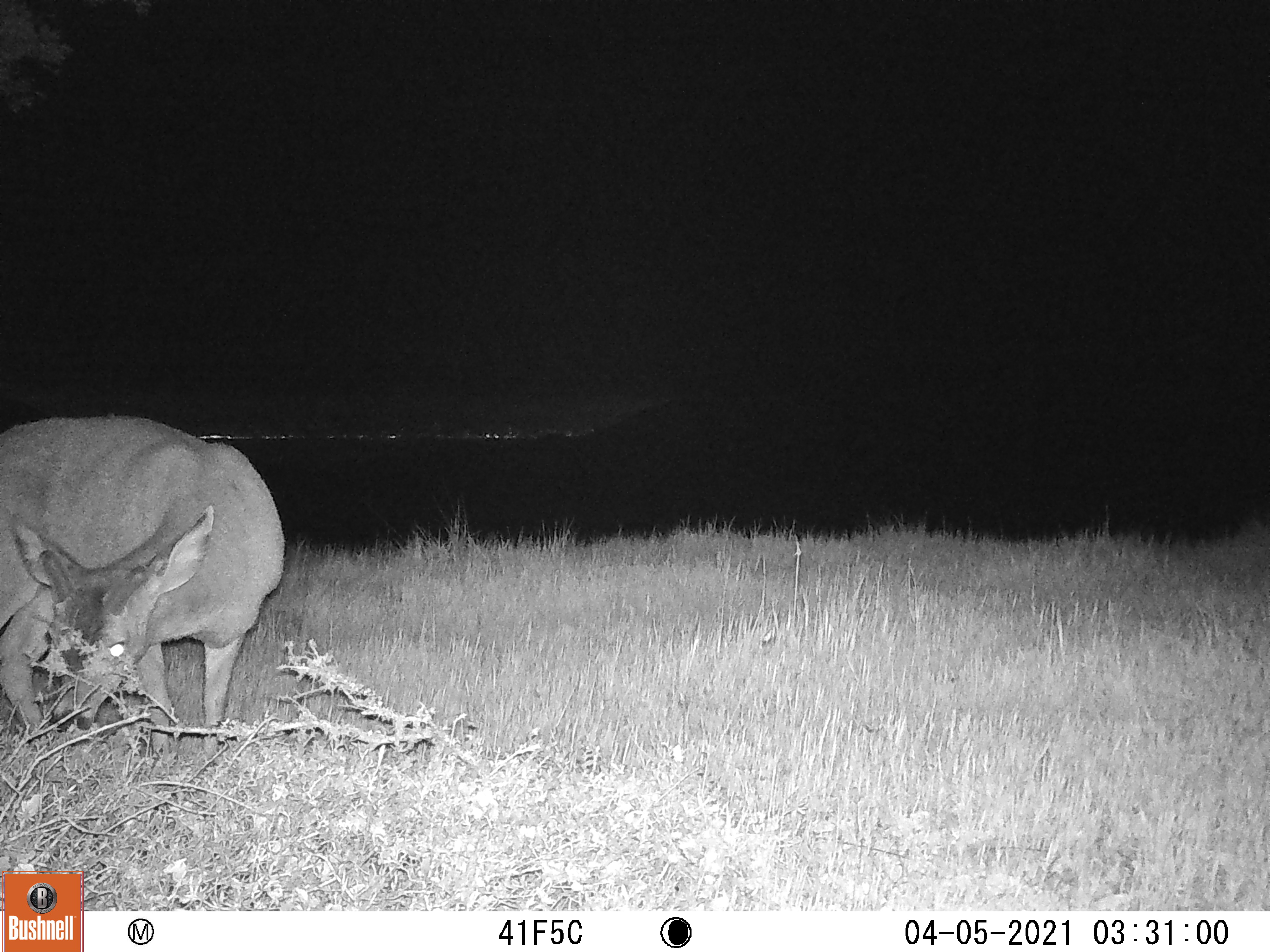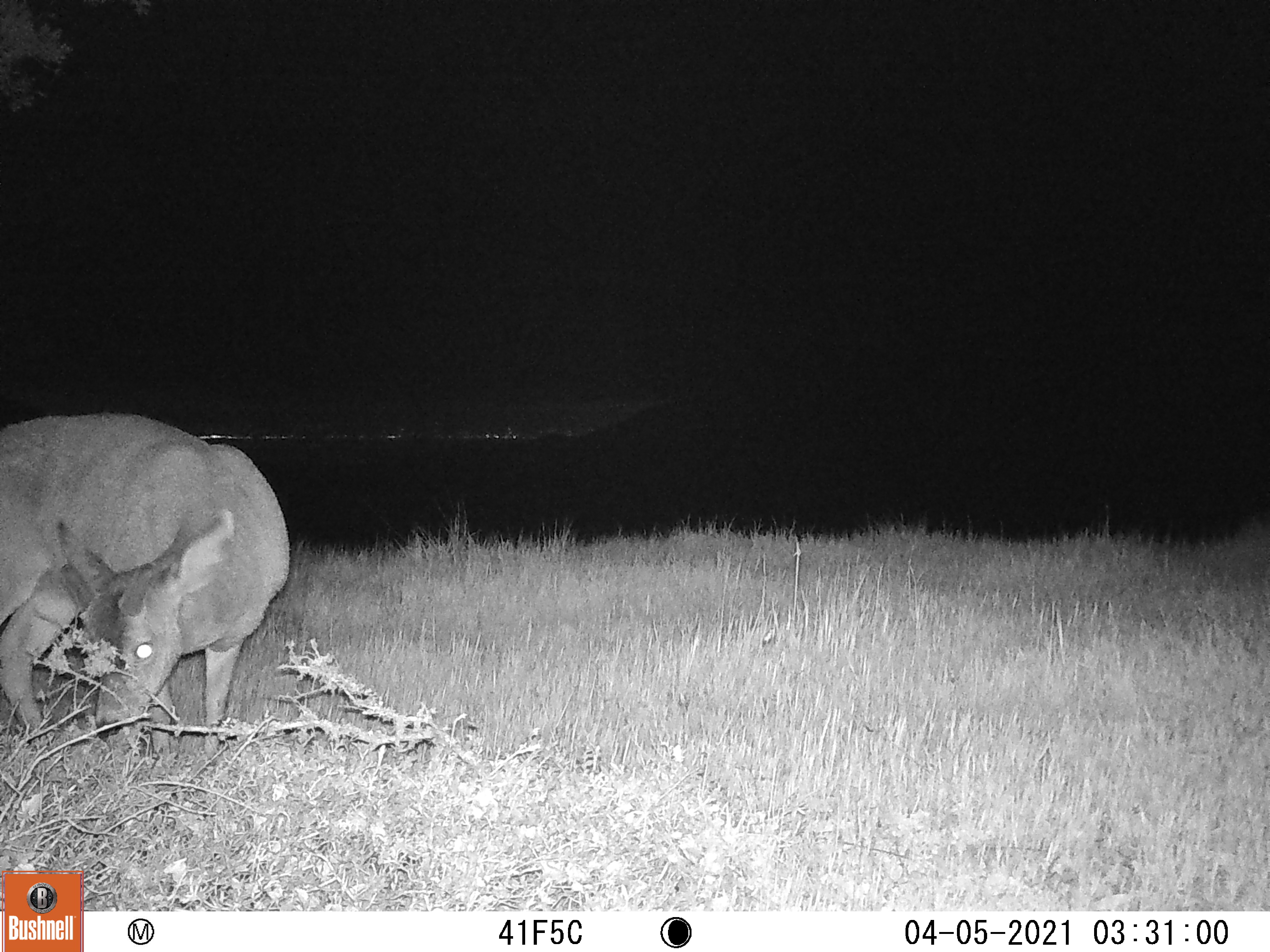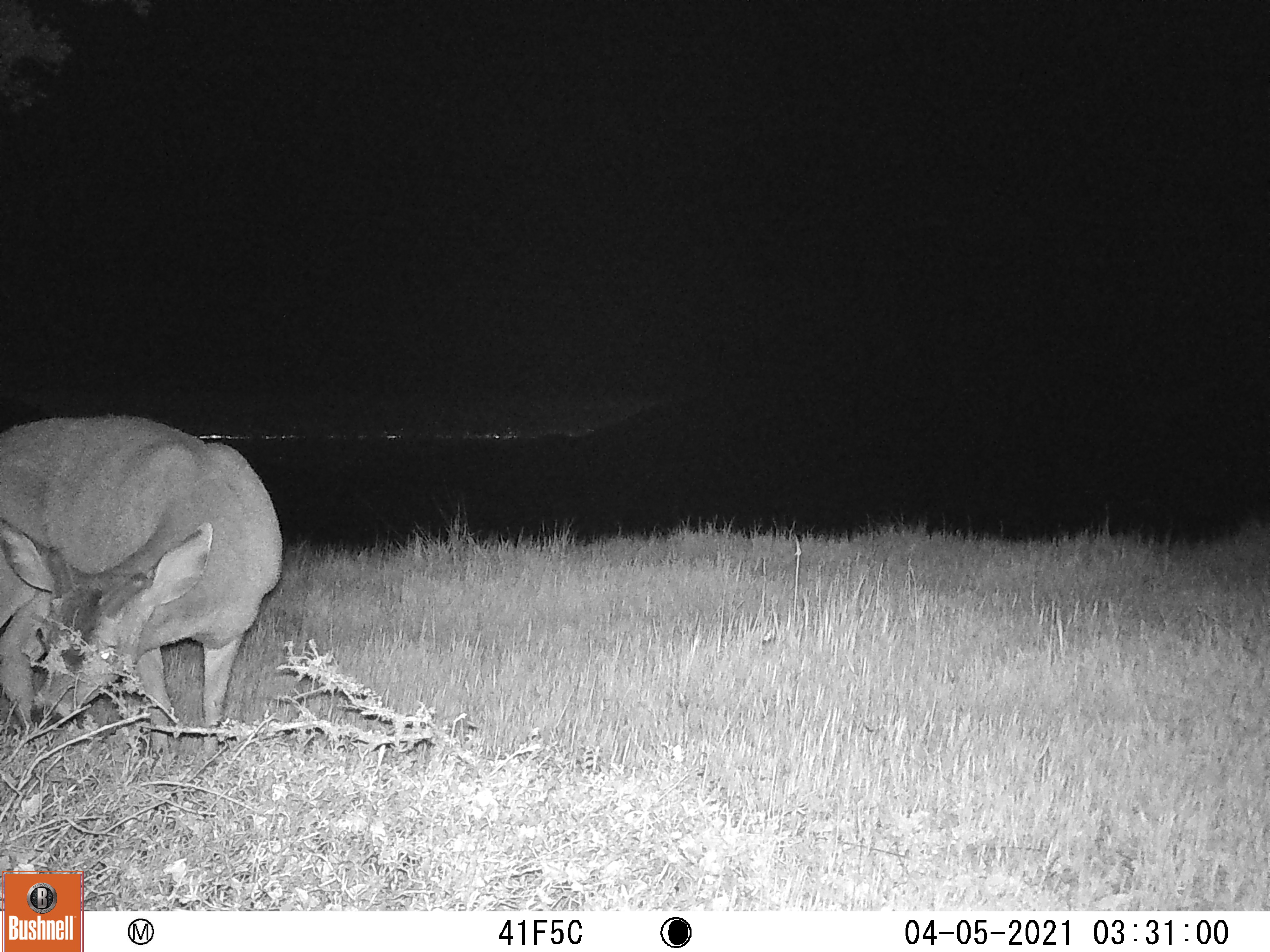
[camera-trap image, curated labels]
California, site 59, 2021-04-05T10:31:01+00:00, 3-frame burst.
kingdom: Animalia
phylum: Chordata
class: Mammalia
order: Artiodactyla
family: Cervidae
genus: Odocoileus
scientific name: Odocoileus hemionus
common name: mule deer